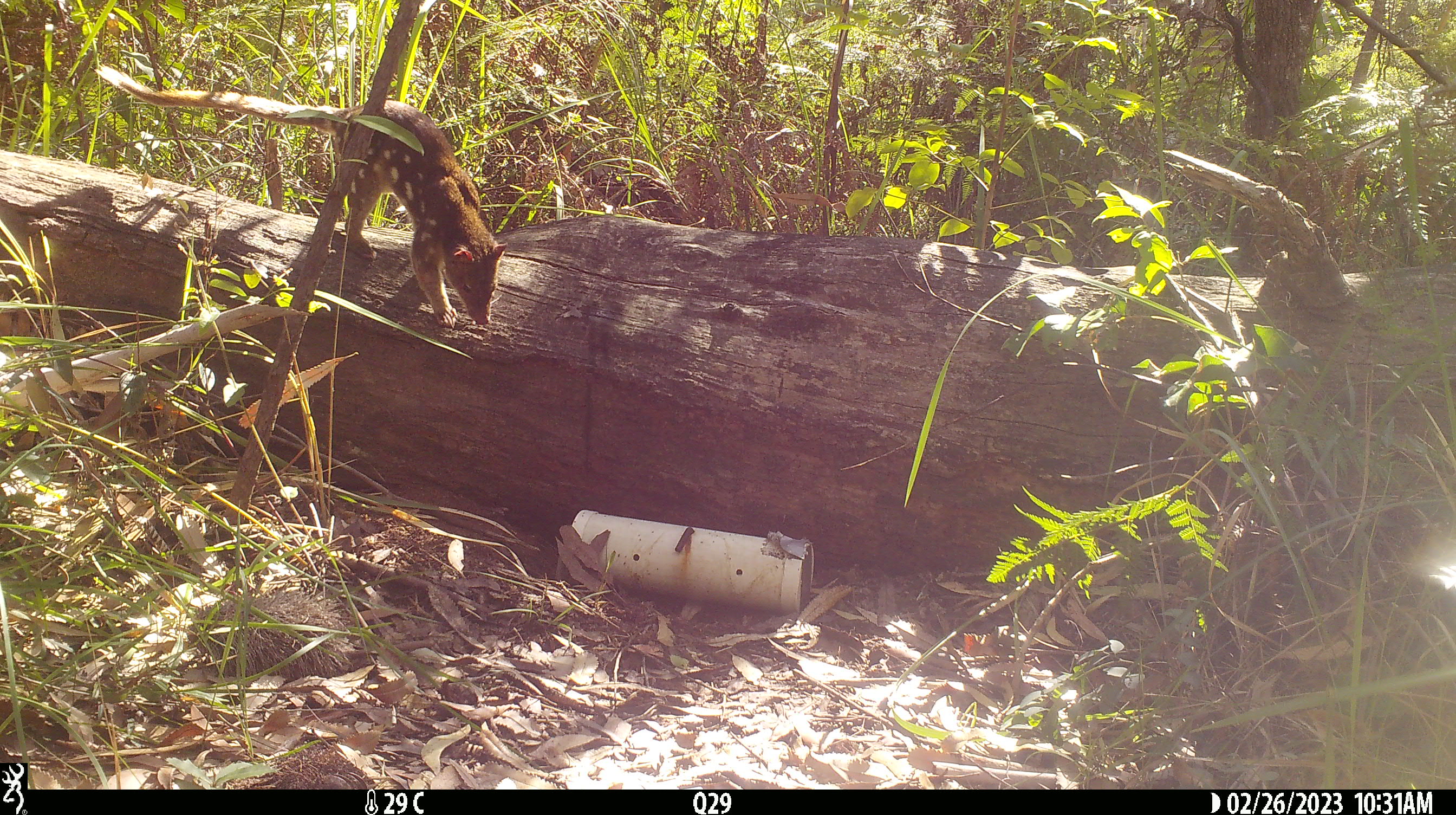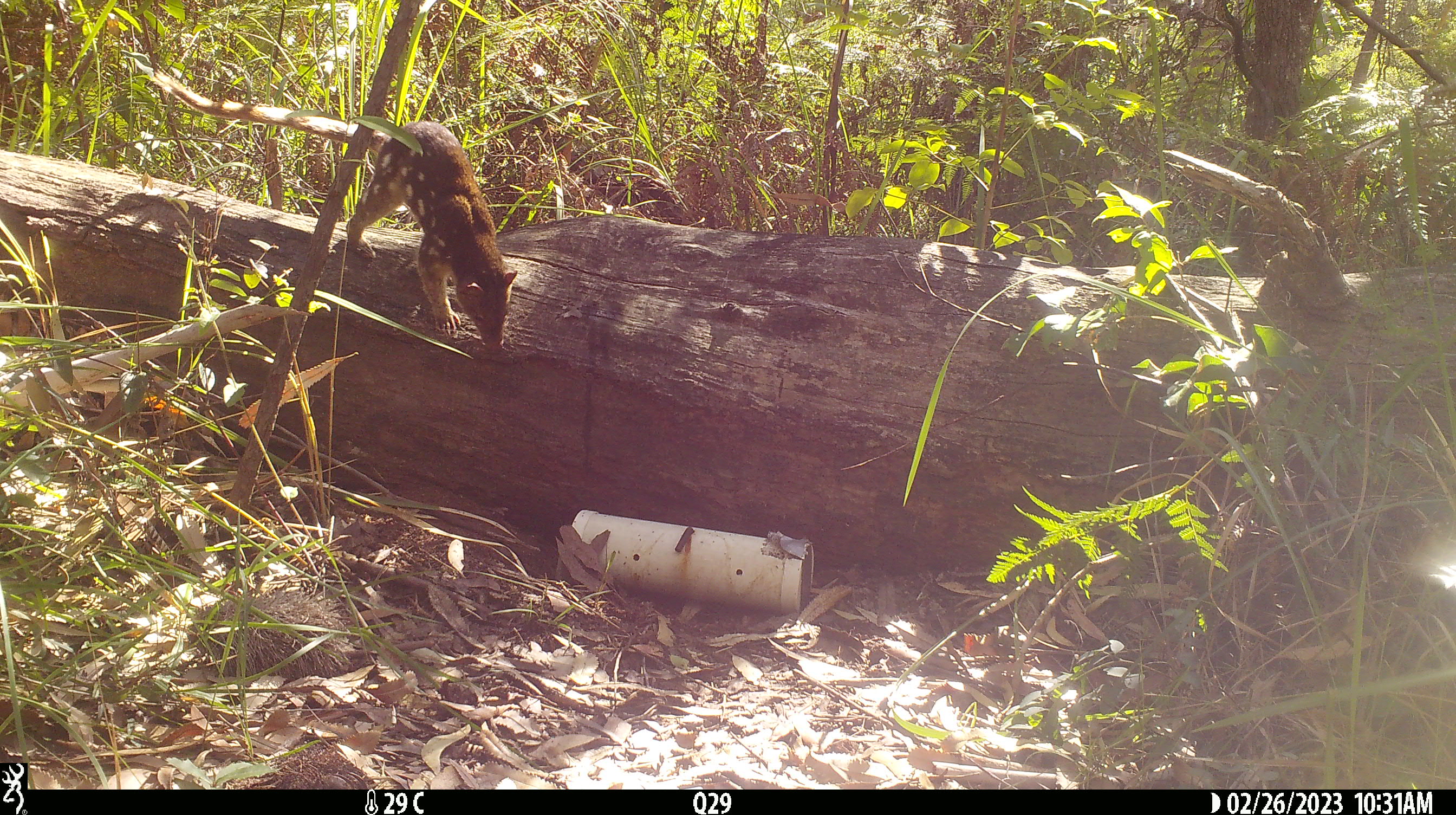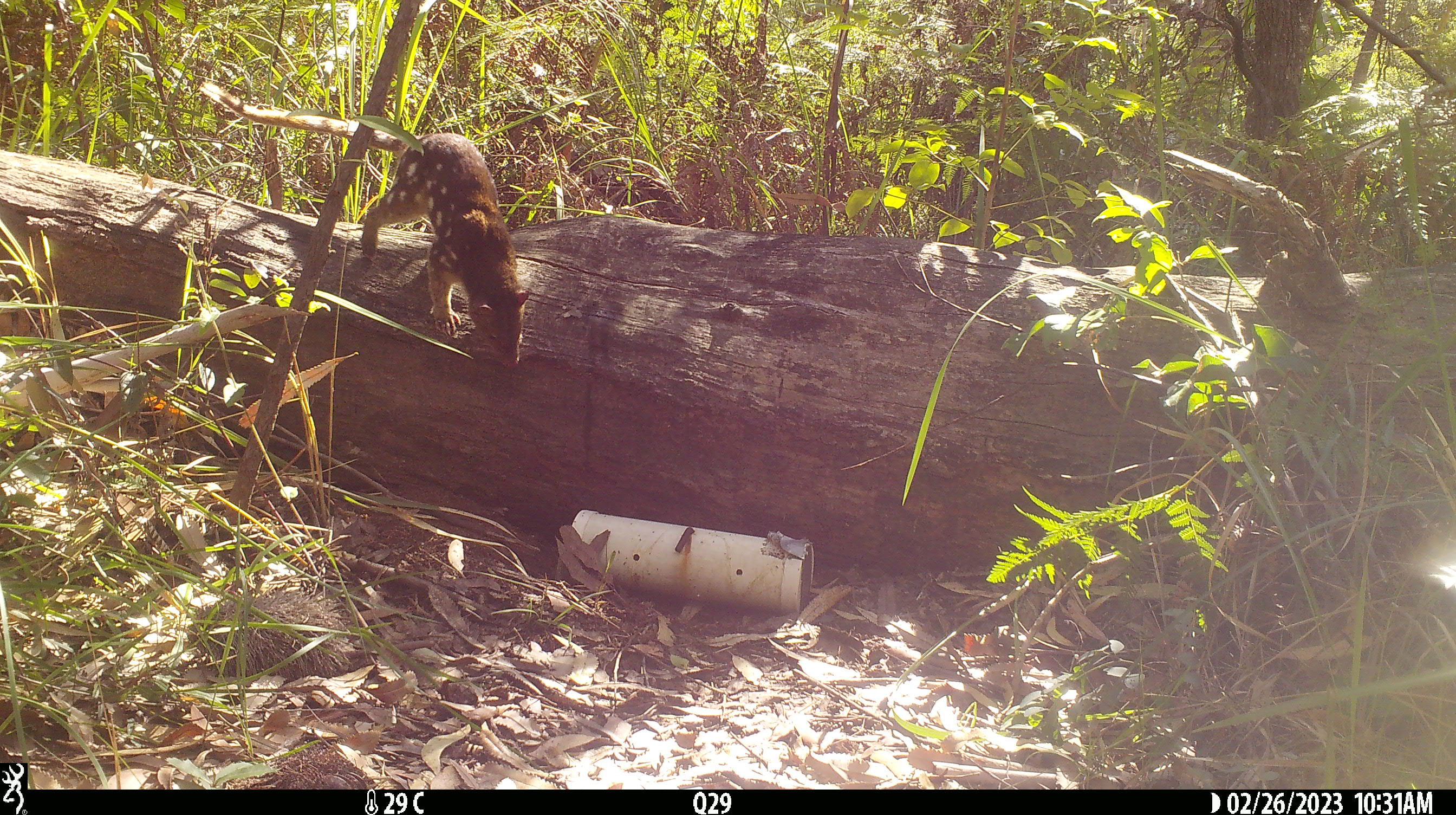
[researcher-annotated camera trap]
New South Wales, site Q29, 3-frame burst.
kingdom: Animalia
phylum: Chordata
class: Mammalia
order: Dasyuromorphia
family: Dasyuridae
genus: Dasyurus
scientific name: Dasyurus maculatus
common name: spotted-tailed quoll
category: quoll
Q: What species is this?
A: Quoll (spotted-tailed quoll) (Dasyurus maculatus).